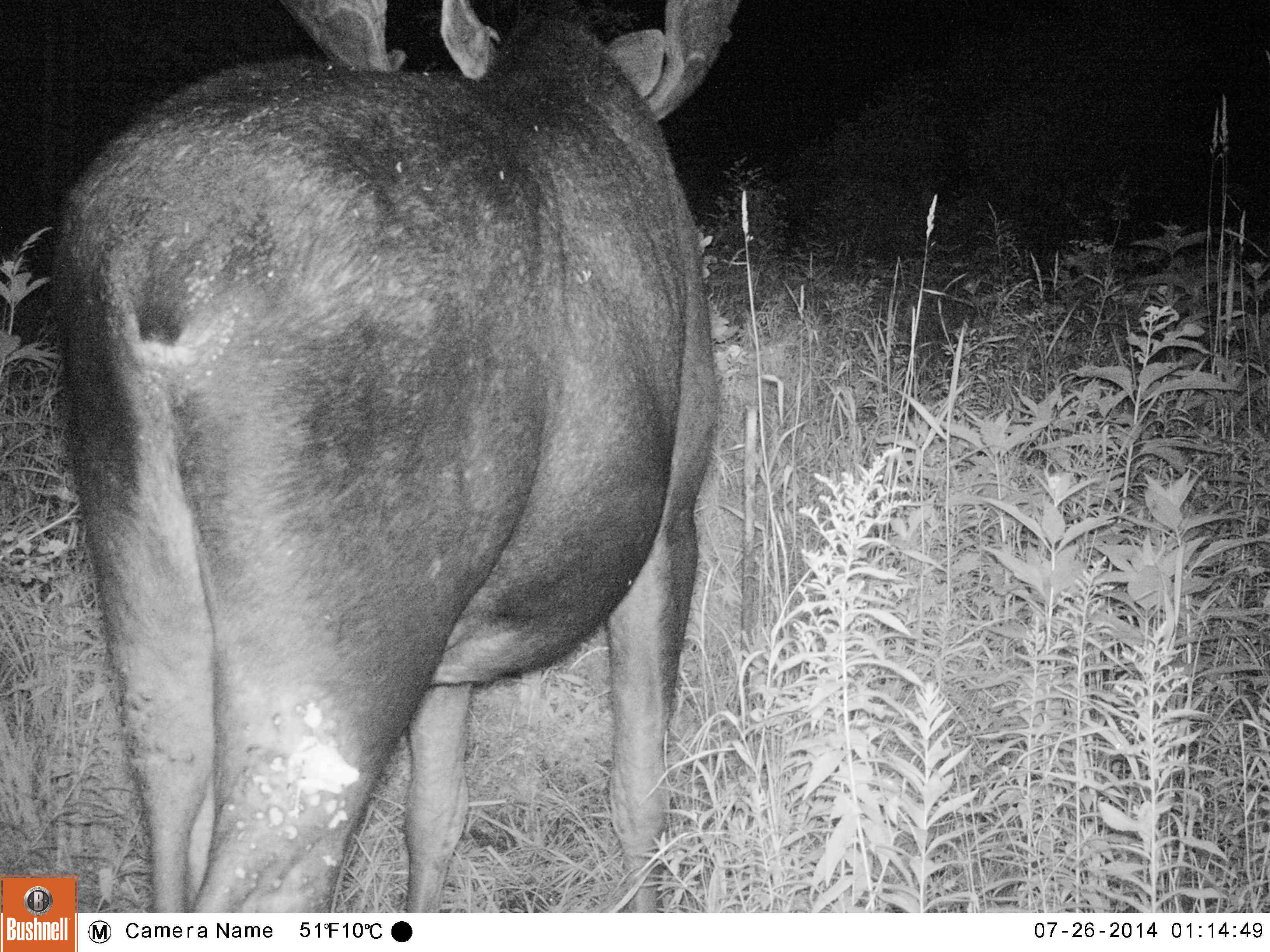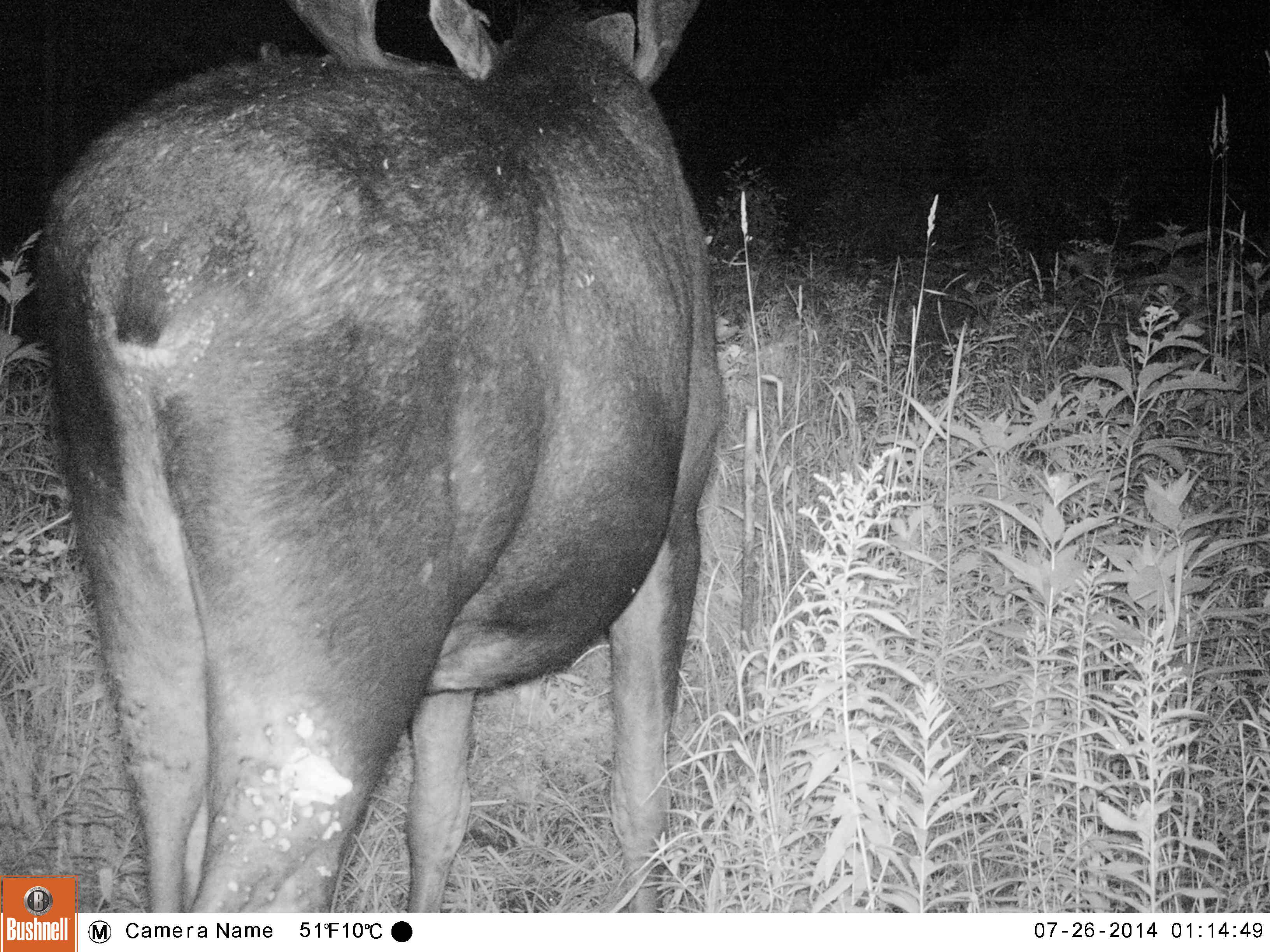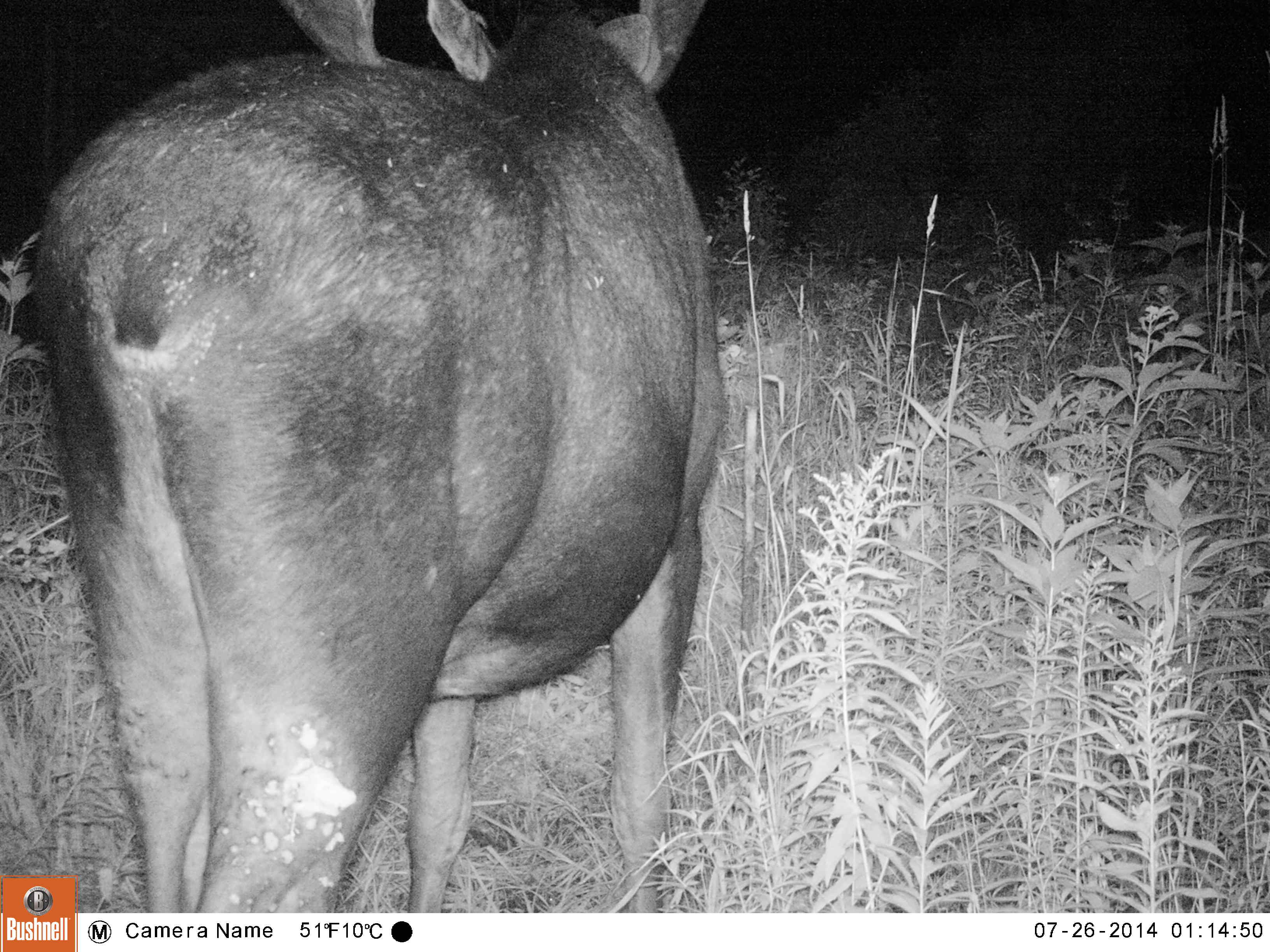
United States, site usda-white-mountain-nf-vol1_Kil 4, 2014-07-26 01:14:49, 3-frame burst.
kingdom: Animalia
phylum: Chordata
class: Mammalia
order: Artiodactyla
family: Cervidae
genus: Alces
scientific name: Alces alces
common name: moose